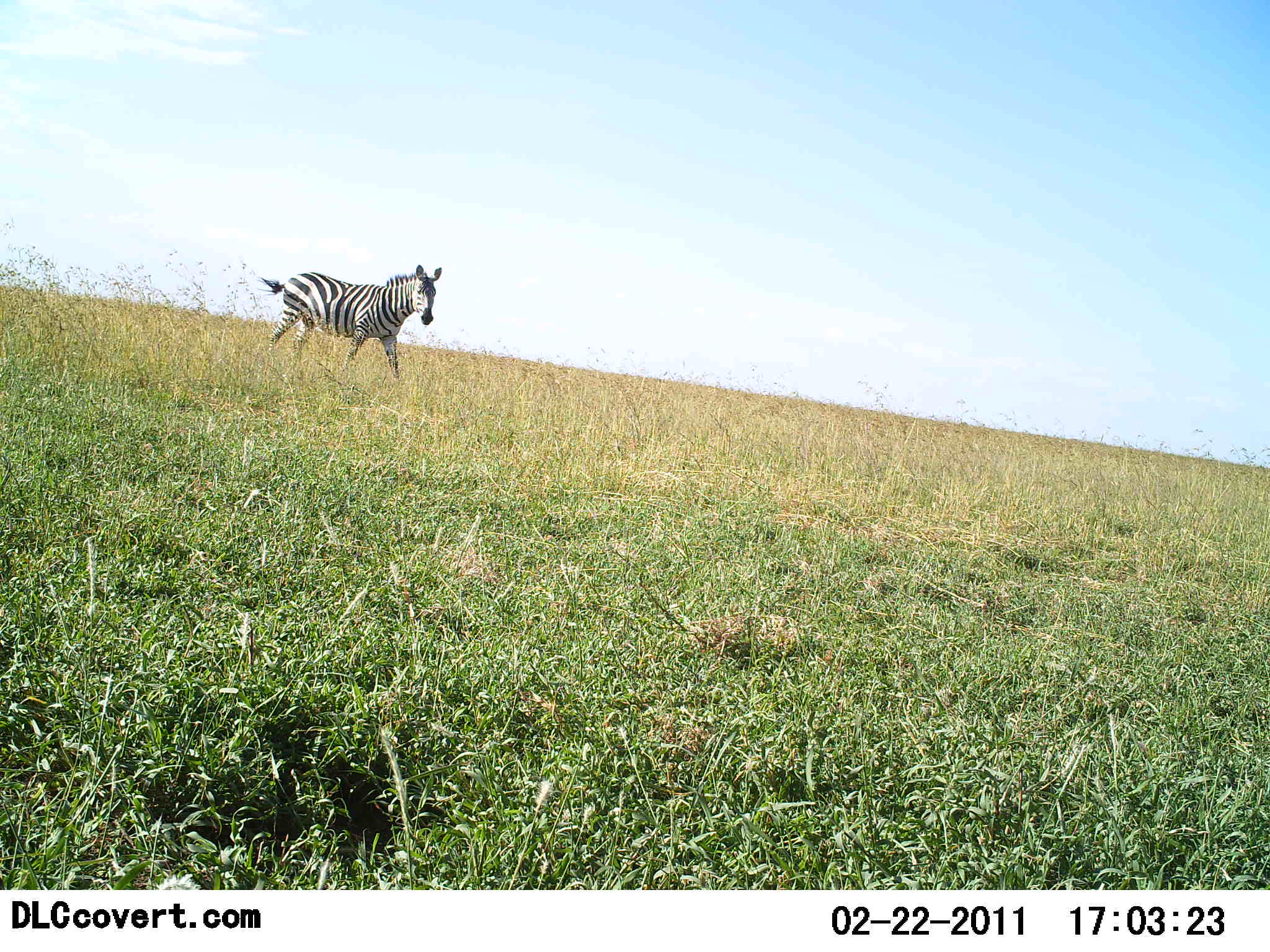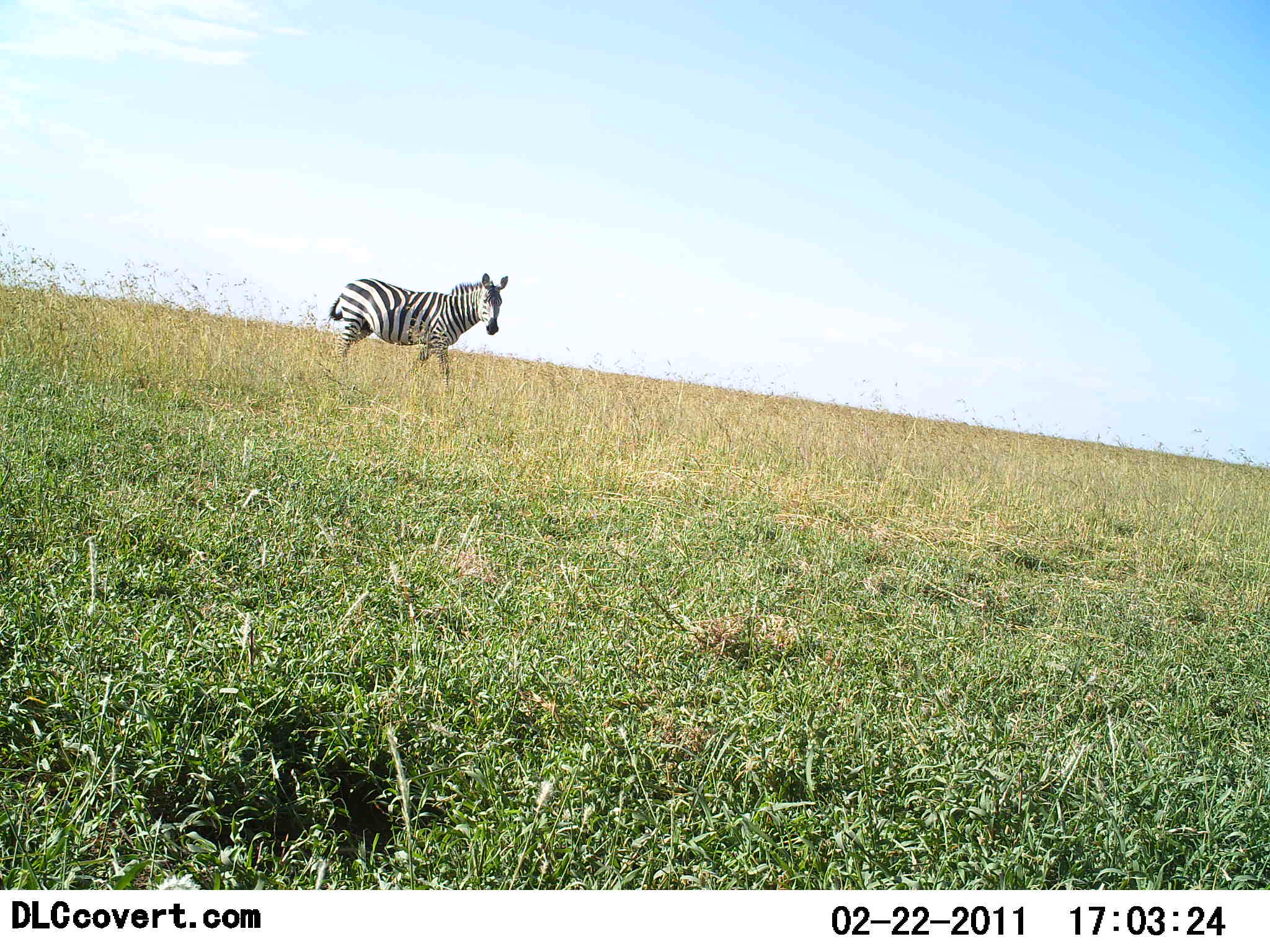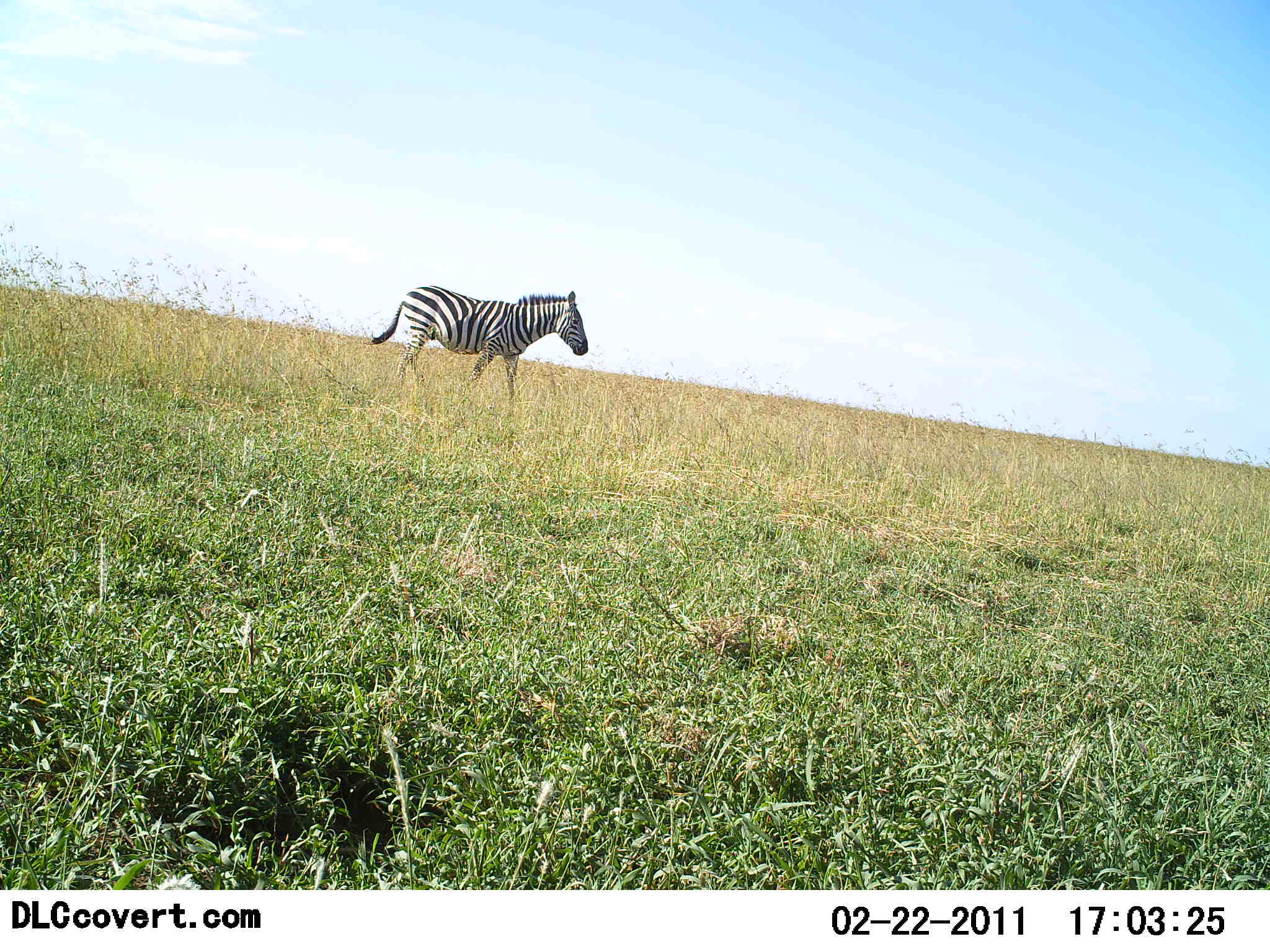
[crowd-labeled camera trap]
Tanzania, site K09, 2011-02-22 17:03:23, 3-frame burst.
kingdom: Animalia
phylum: Chordata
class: Mammalia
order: Perissodactyla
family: Equidae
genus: Equus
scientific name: Equus quagga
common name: plains zebra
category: zebra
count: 1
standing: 0%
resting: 0%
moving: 100%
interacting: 0%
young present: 0%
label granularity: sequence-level